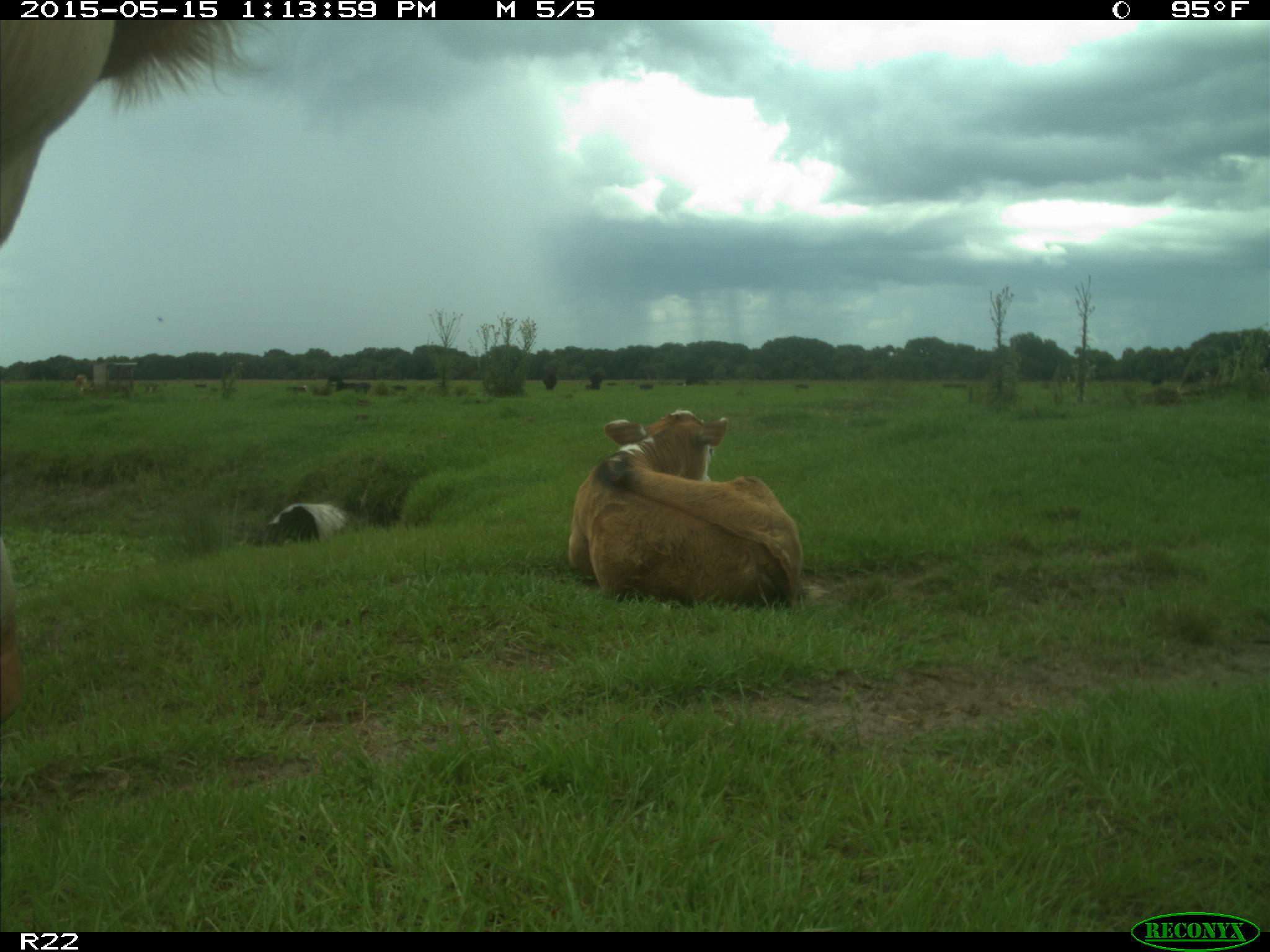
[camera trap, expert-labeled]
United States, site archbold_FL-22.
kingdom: Animalia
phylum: Chordata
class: Mammalia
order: Artiodactyla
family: Bovidae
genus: Bos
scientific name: Bos taurus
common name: domestic cow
Bos taurus (domestic cow).